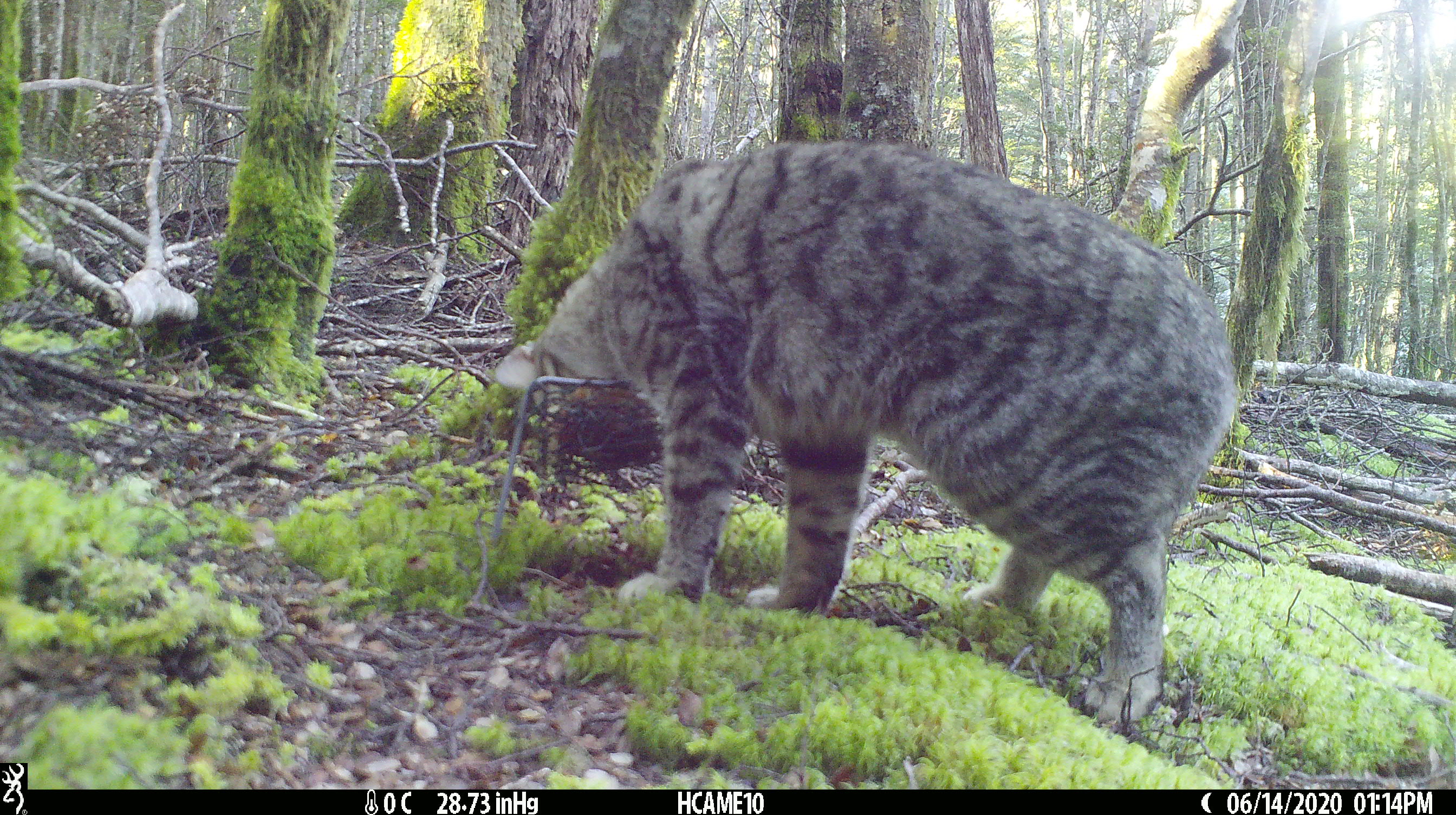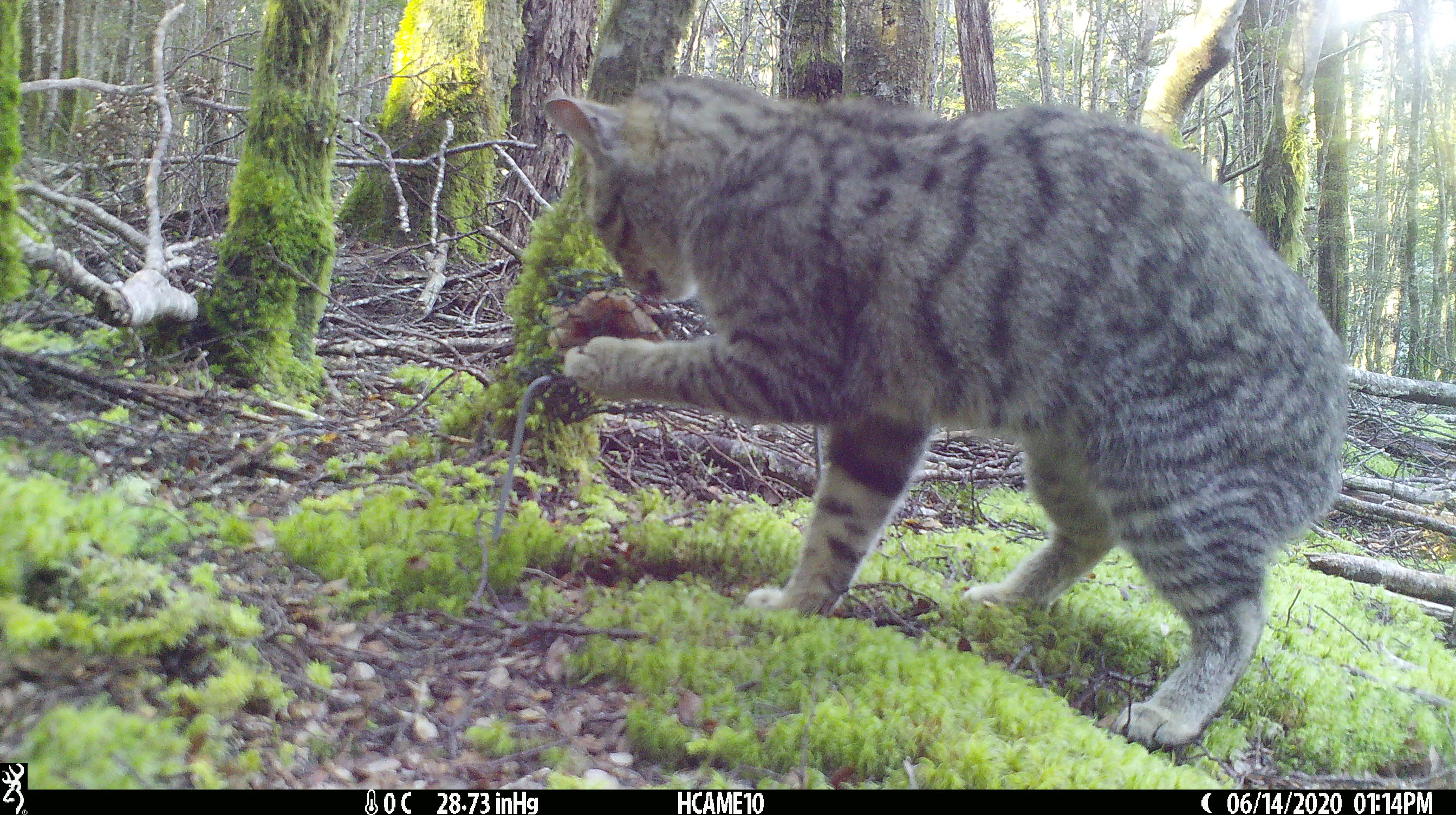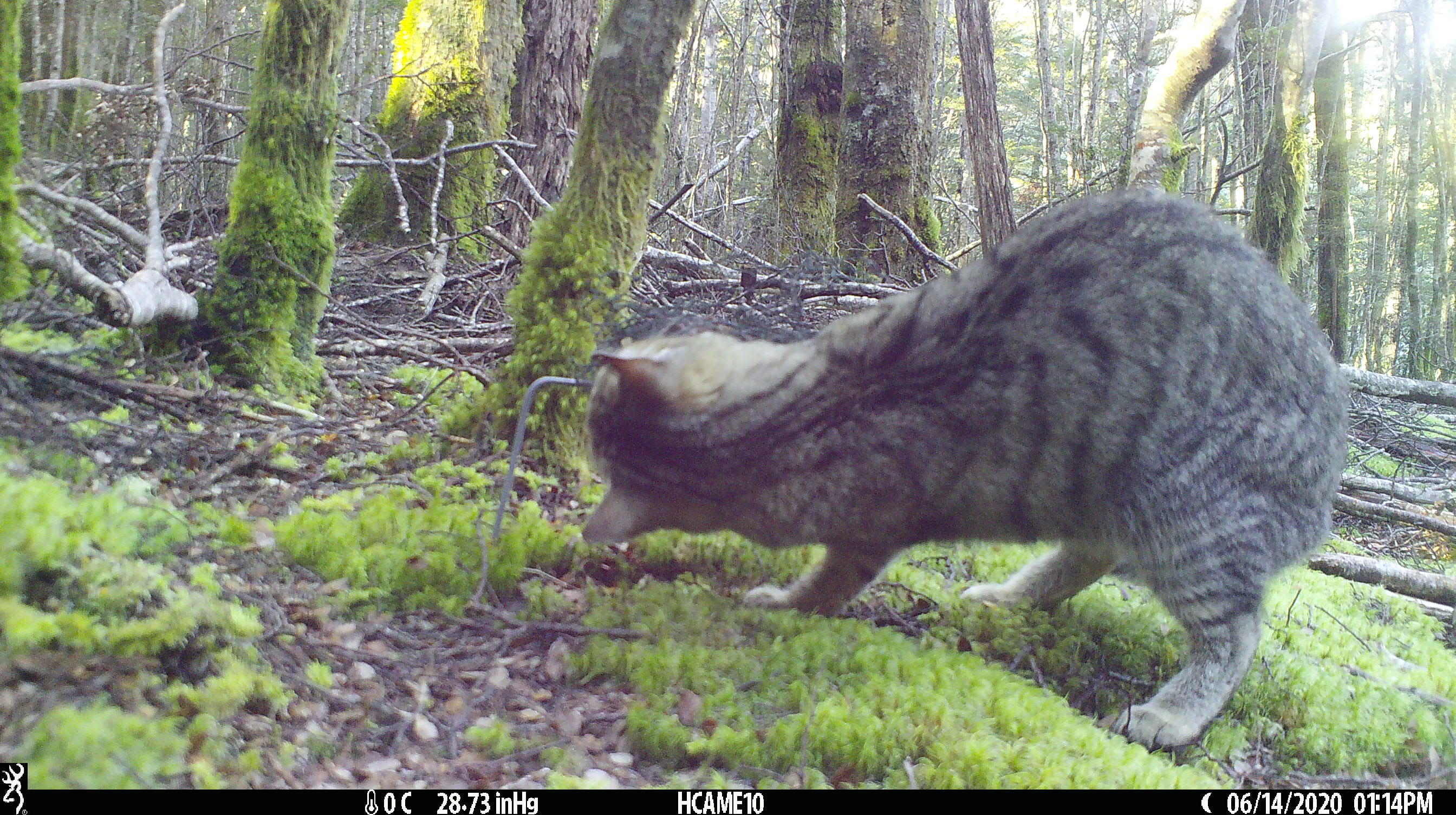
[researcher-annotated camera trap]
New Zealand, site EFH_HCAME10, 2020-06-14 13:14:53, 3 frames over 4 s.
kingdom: Animalia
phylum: Chordata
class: Mammalia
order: Carnivora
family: Felidae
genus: Felis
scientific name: Felis catus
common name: domestic cat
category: cat